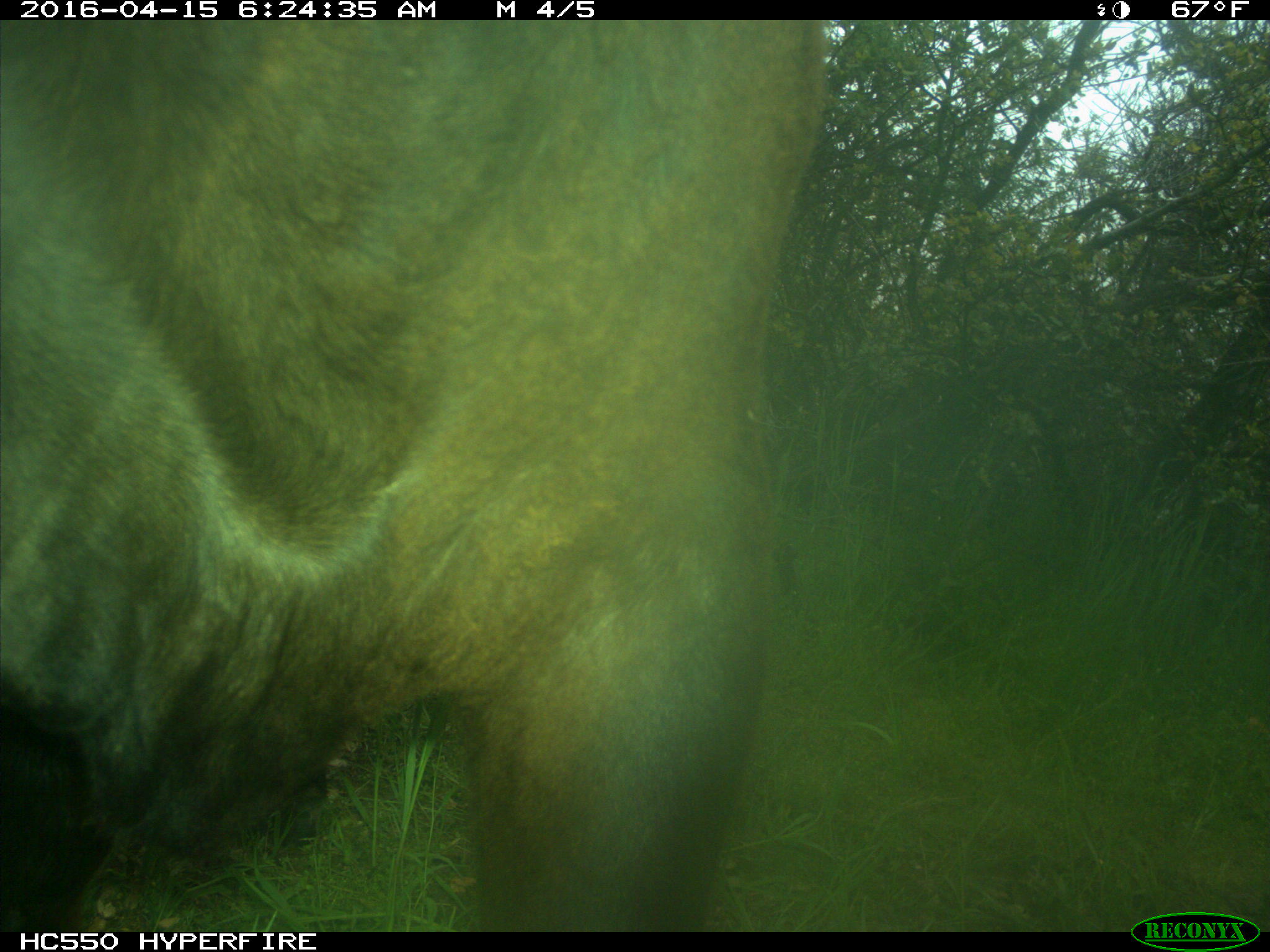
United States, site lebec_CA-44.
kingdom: Animalia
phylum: Chordata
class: Mammalia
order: Artiodactyla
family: Bovidae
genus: Bos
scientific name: Bos taurus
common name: domestic cow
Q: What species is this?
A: Bos taurus (domestic cow).